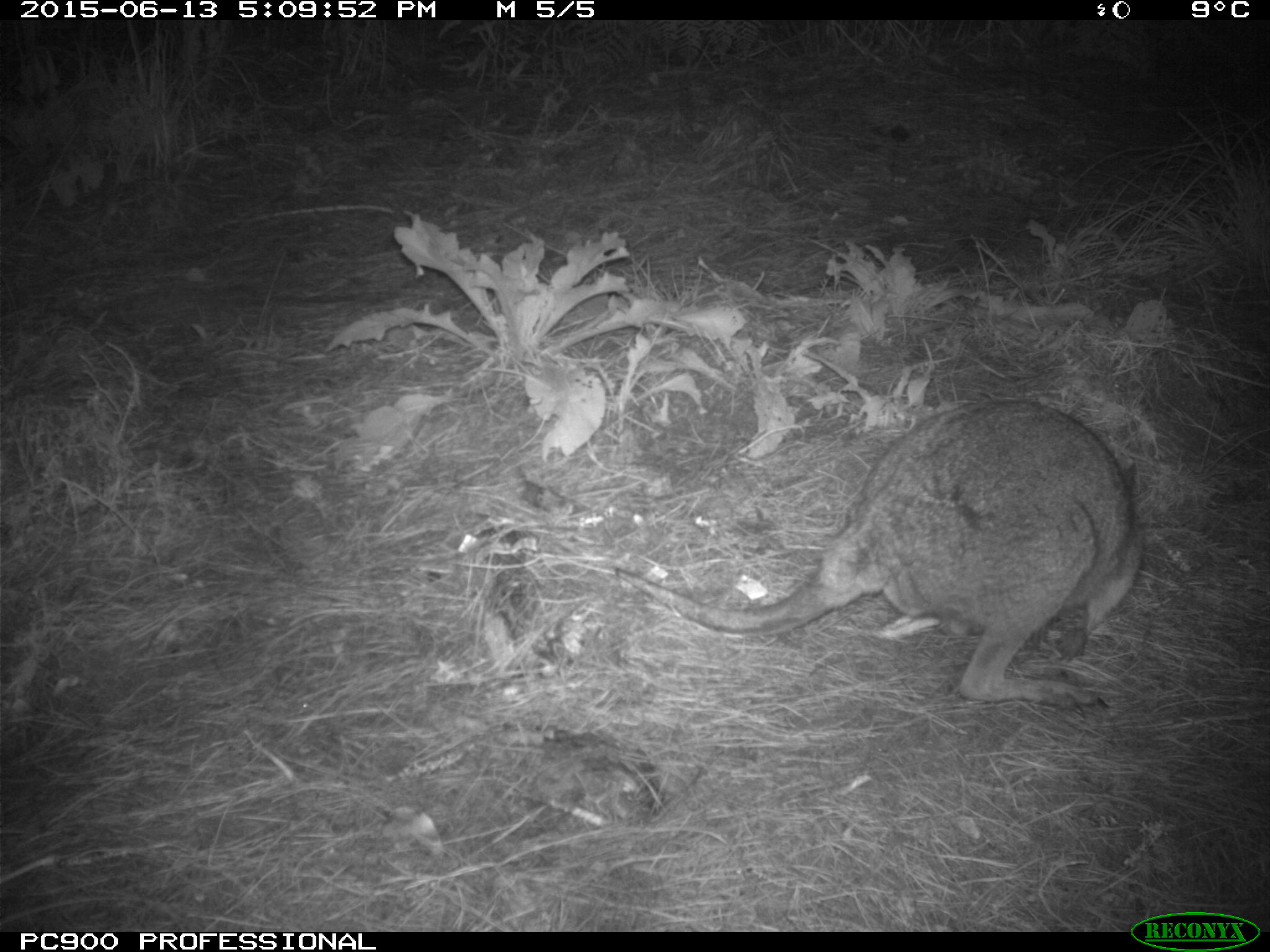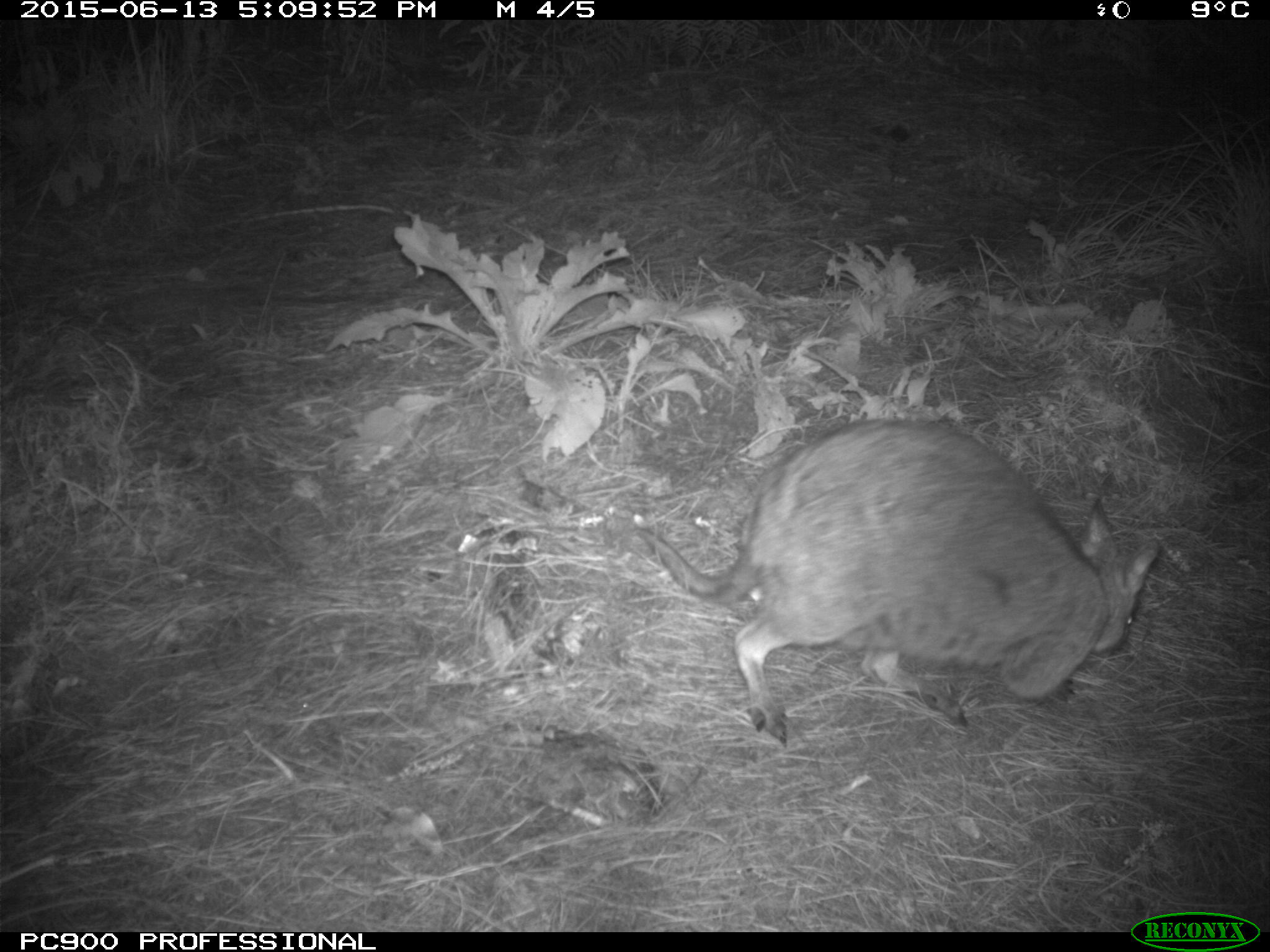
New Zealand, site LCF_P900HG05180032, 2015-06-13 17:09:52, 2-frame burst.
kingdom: Animalia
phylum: Chordata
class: Mammalia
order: Diprotodontia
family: Macropodidae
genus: Notamacropus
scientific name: Notamacropus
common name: wallaby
Wallaby (Notamacropus).